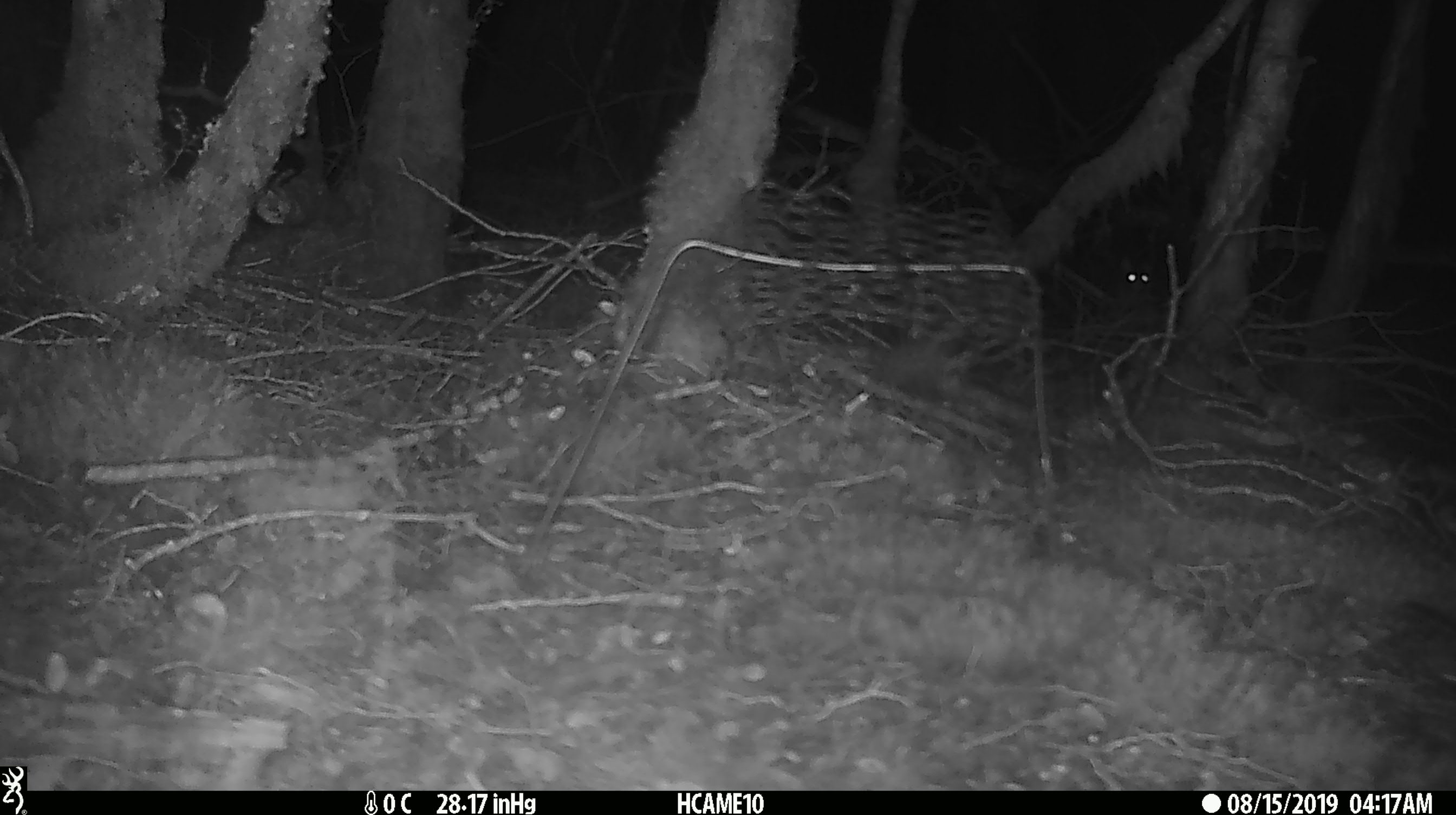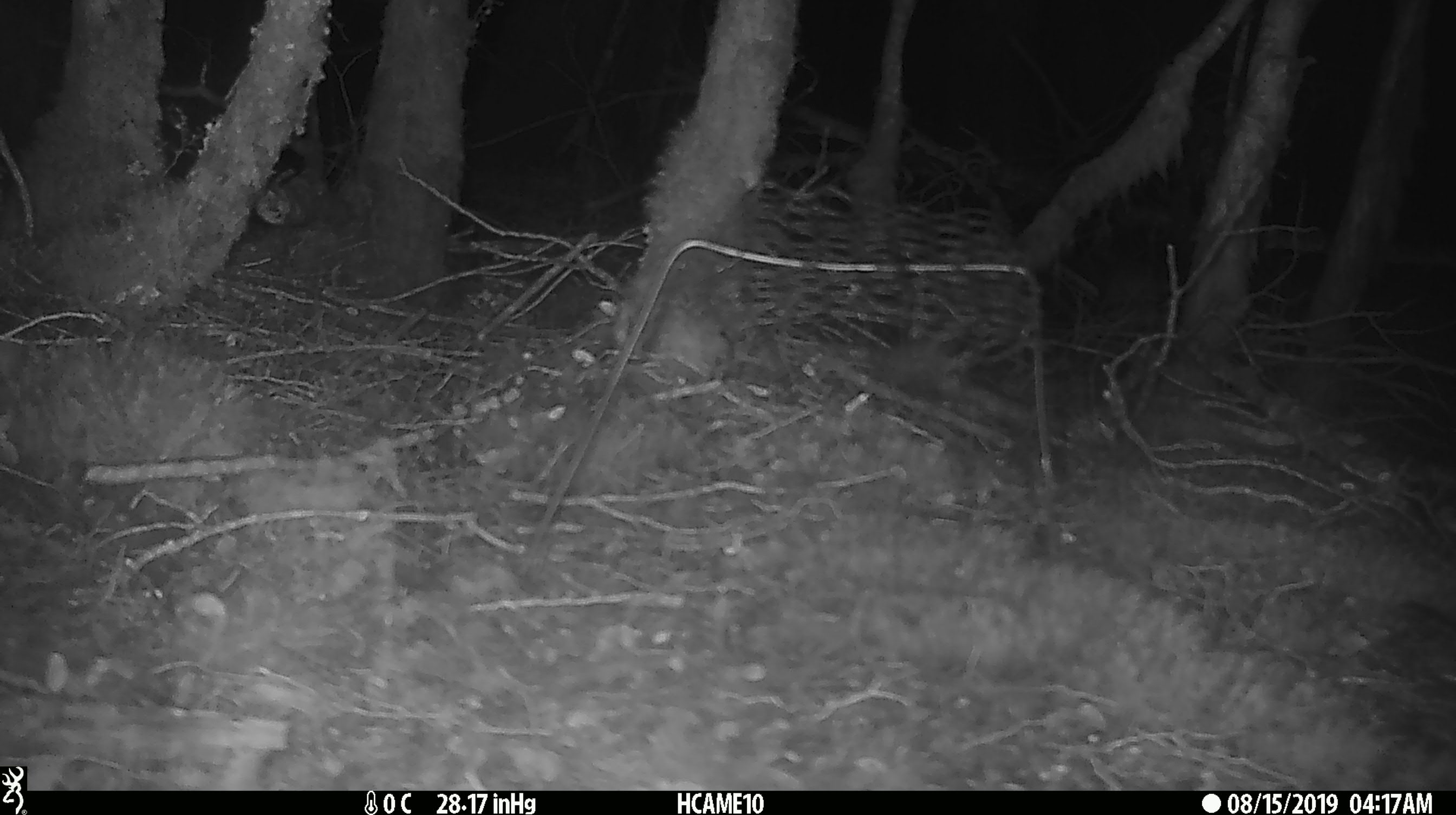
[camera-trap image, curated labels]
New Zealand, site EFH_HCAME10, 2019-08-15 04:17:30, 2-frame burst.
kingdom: Animalia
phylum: Chordata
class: Mammalia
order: Rodentia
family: Muridae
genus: Mus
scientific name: Mus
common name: mouse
Mouse (Mus).